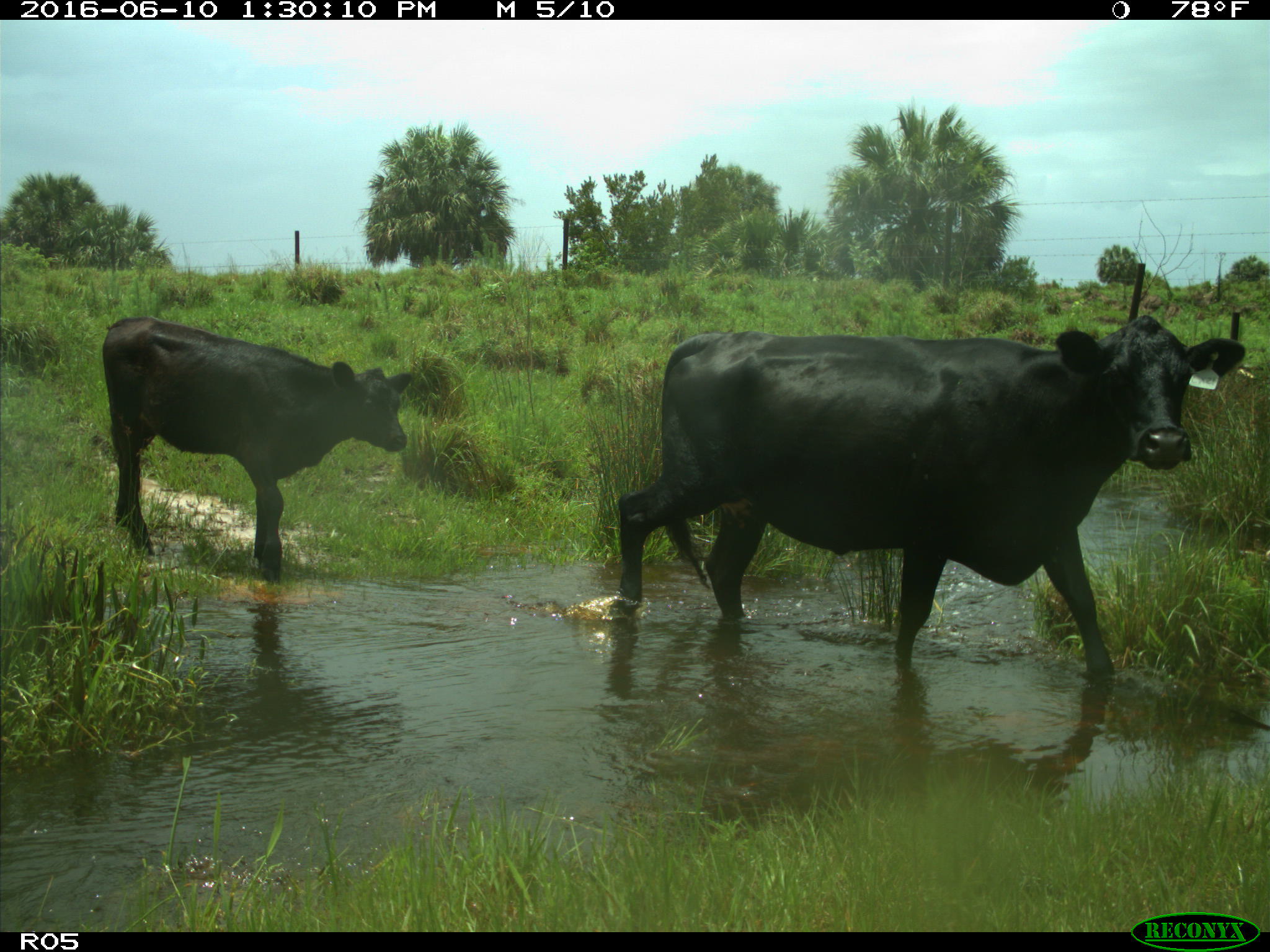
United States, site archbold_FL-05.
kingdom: Animalia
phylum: Chordata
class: Mammalia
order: Artiodactyla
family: Bovidae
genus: Bos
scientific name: Bos taurus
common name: domestic cow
Bos taurus (domestic cow).